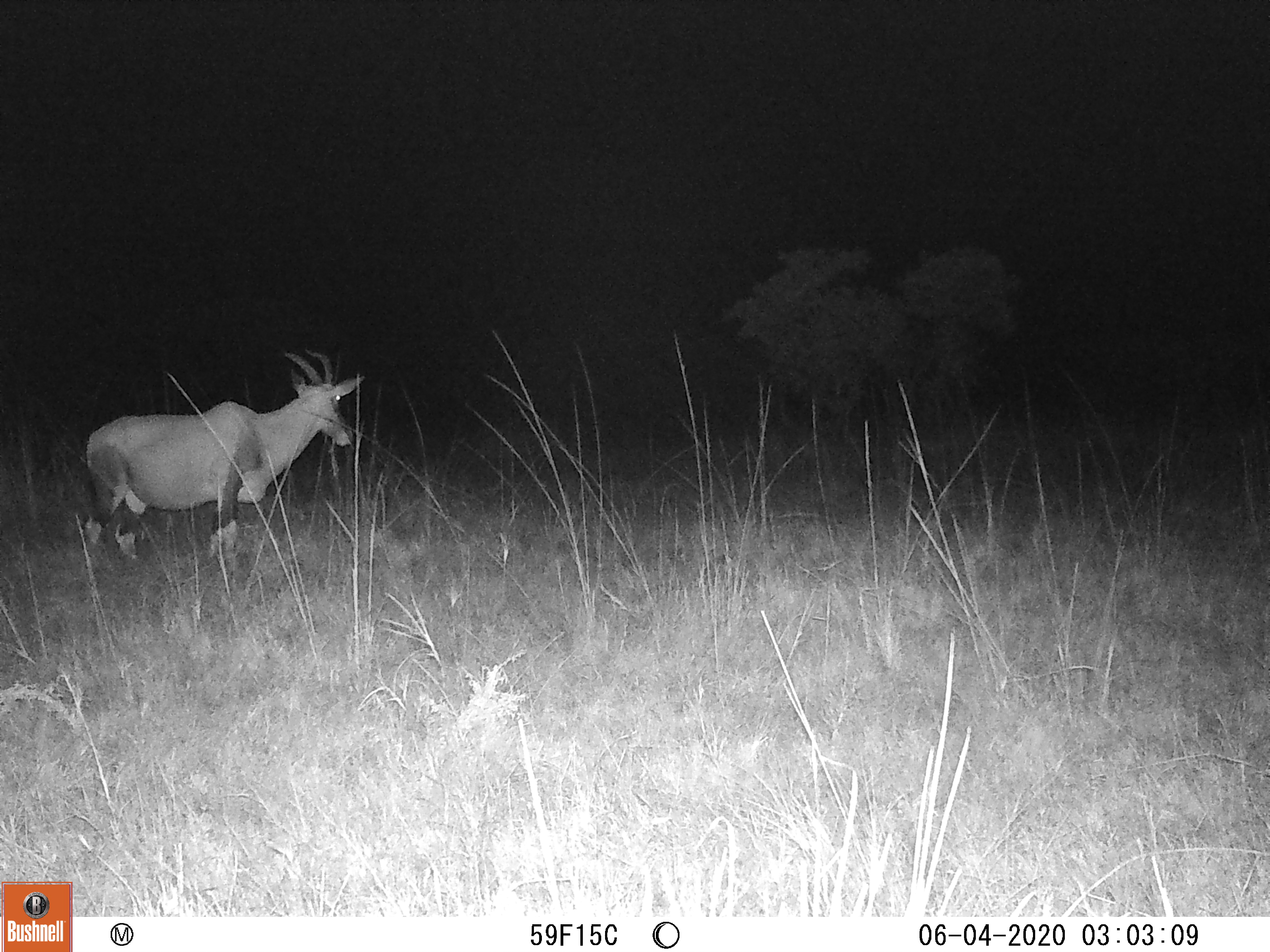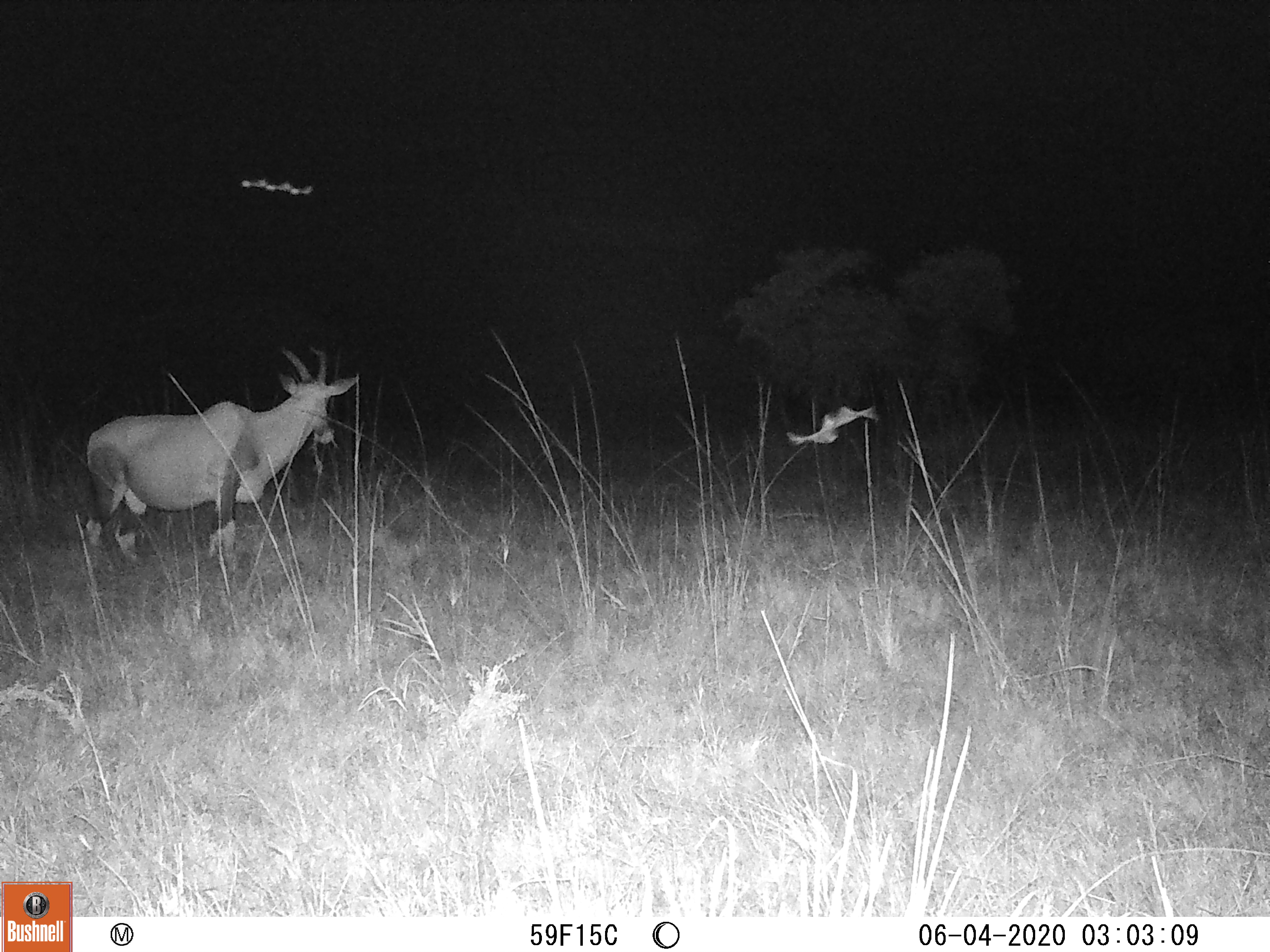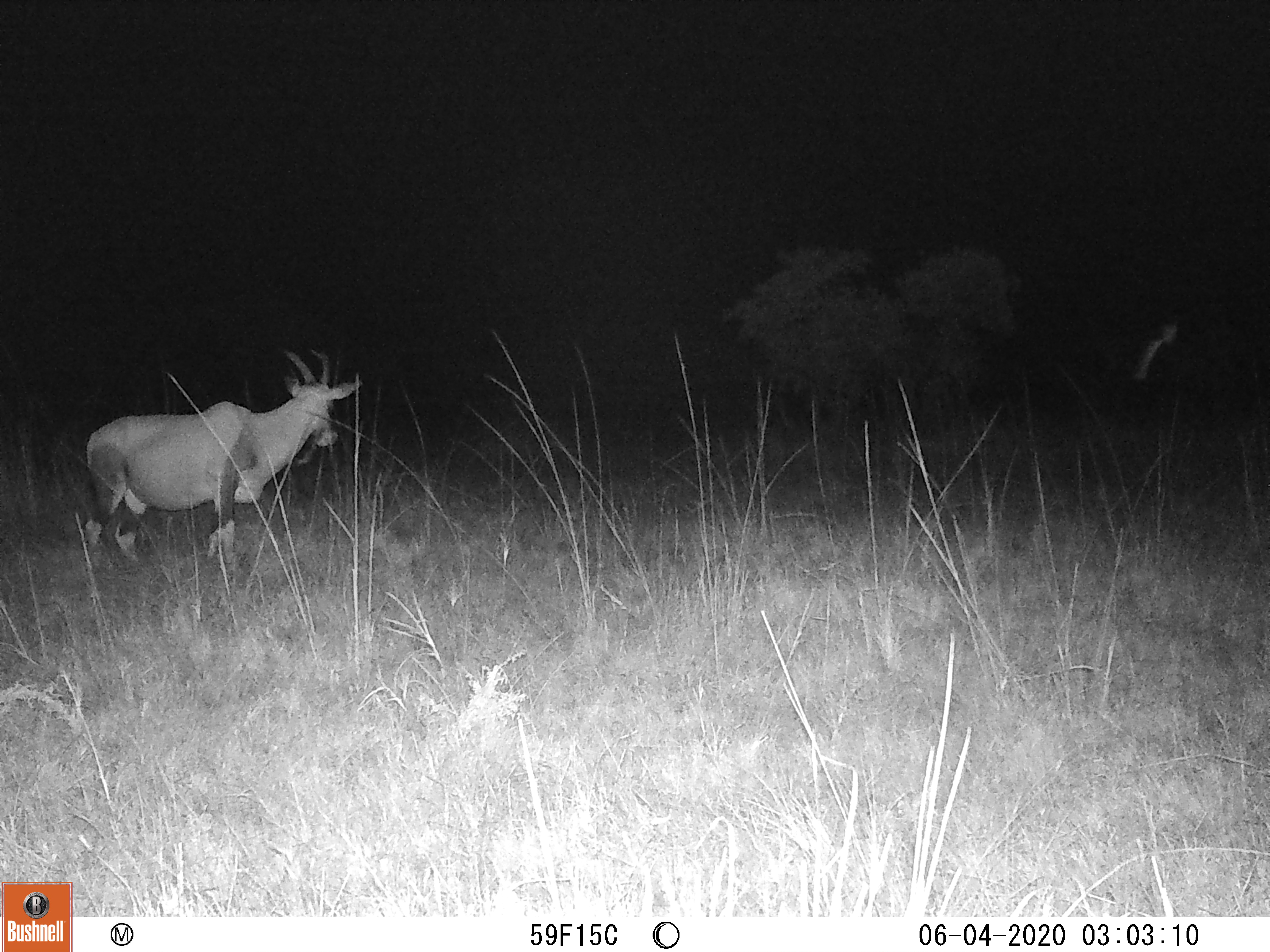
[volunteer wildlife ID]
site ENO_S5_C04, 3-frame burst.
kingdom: Animalia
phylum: Chordata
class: Mammalia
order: Chiroptera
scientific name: Chiroptera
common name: bat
Bat (Chiroptera), count 2. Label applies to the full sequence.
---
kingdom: Animalia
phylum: Chordata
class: Mammalia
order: Artiodactyla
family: Bovidae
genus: Damaliscus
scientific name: Damaliscus lunatus jimela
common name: topi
Topi (Damaliscus lunatus jimela), count 1. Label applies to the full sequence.